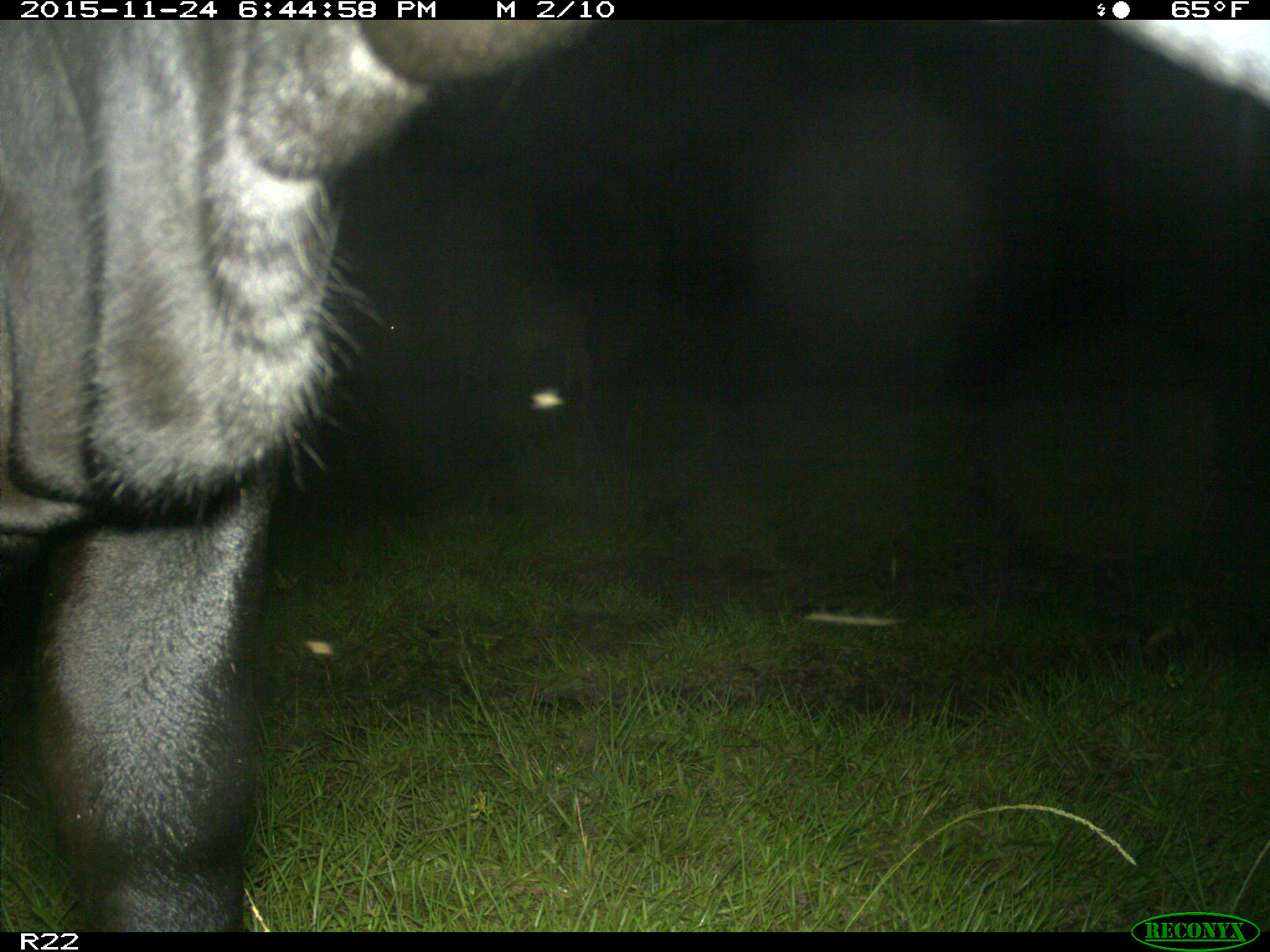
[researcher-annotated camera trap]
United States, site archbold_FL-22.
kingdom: Animalia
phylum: Chordata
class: Mammalia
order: Artiodactyla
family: Bovidae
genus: Bos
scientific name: Bos taurus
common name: domestic cow